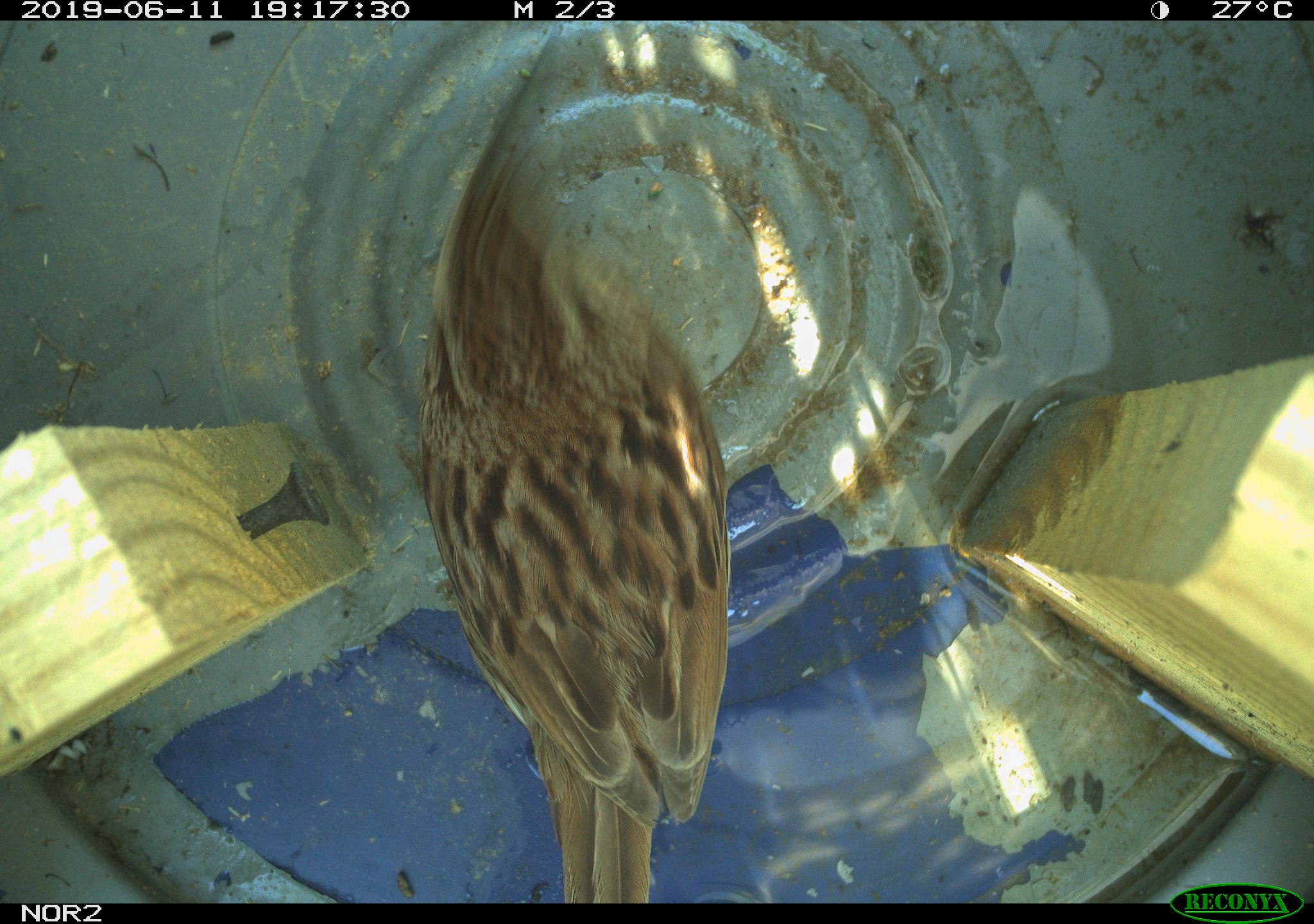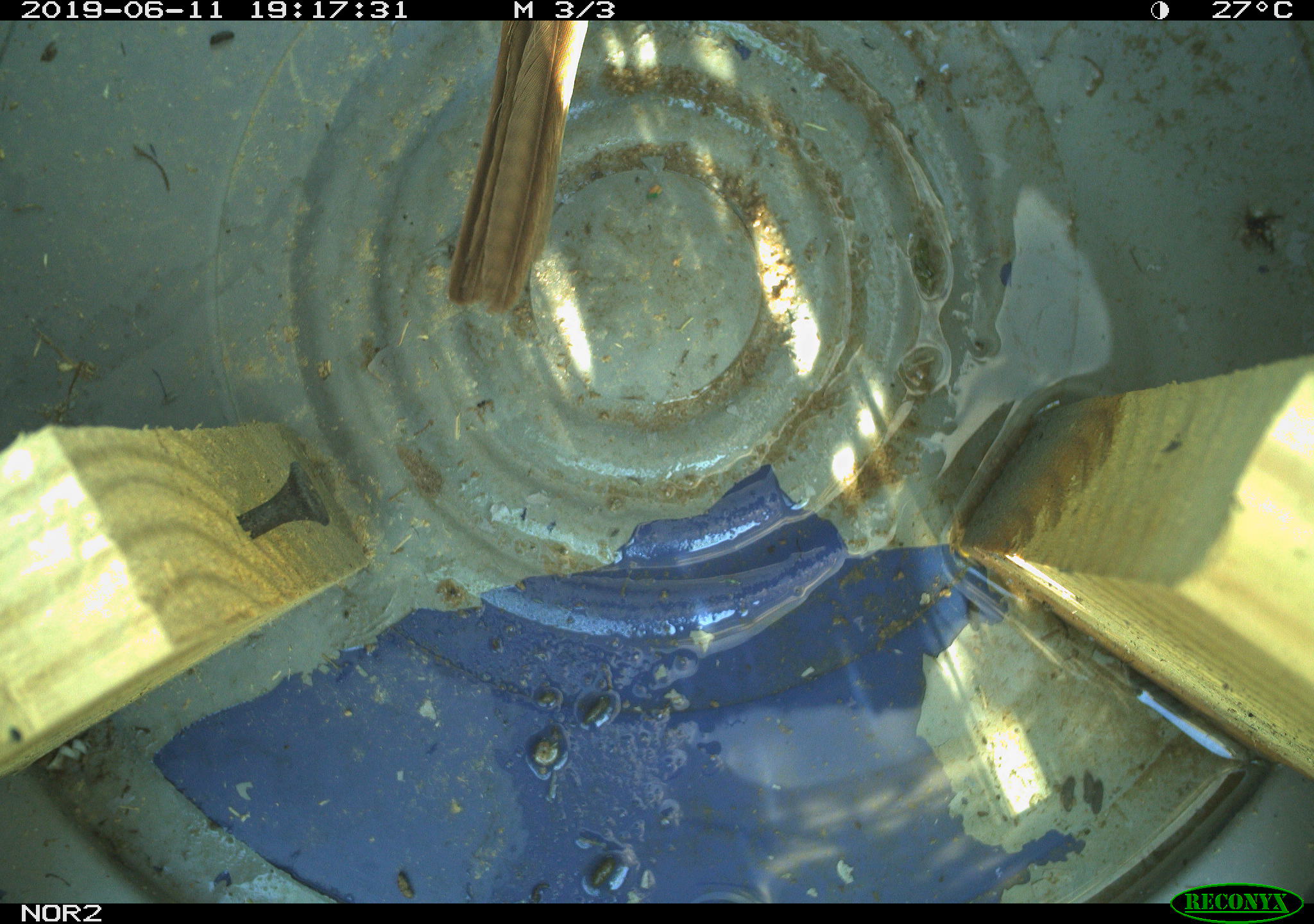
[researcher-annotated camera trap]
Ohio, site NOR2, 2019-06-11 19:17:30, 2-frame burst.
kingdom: Animalia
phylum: Chordata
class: Aves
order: Passeriformes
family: Passerellidae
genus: Melospiza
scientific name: Melospiza melodia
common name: song sparrow